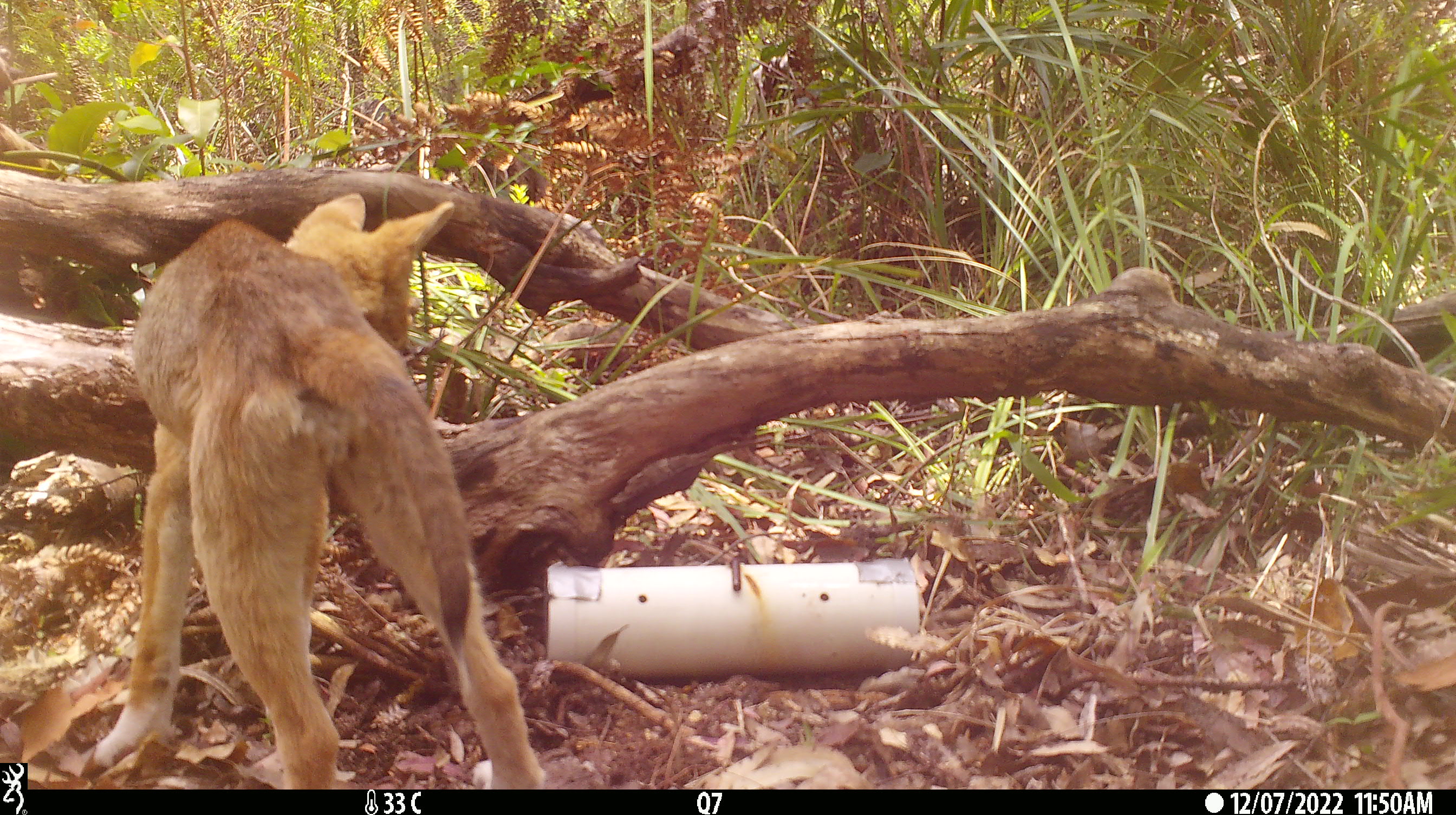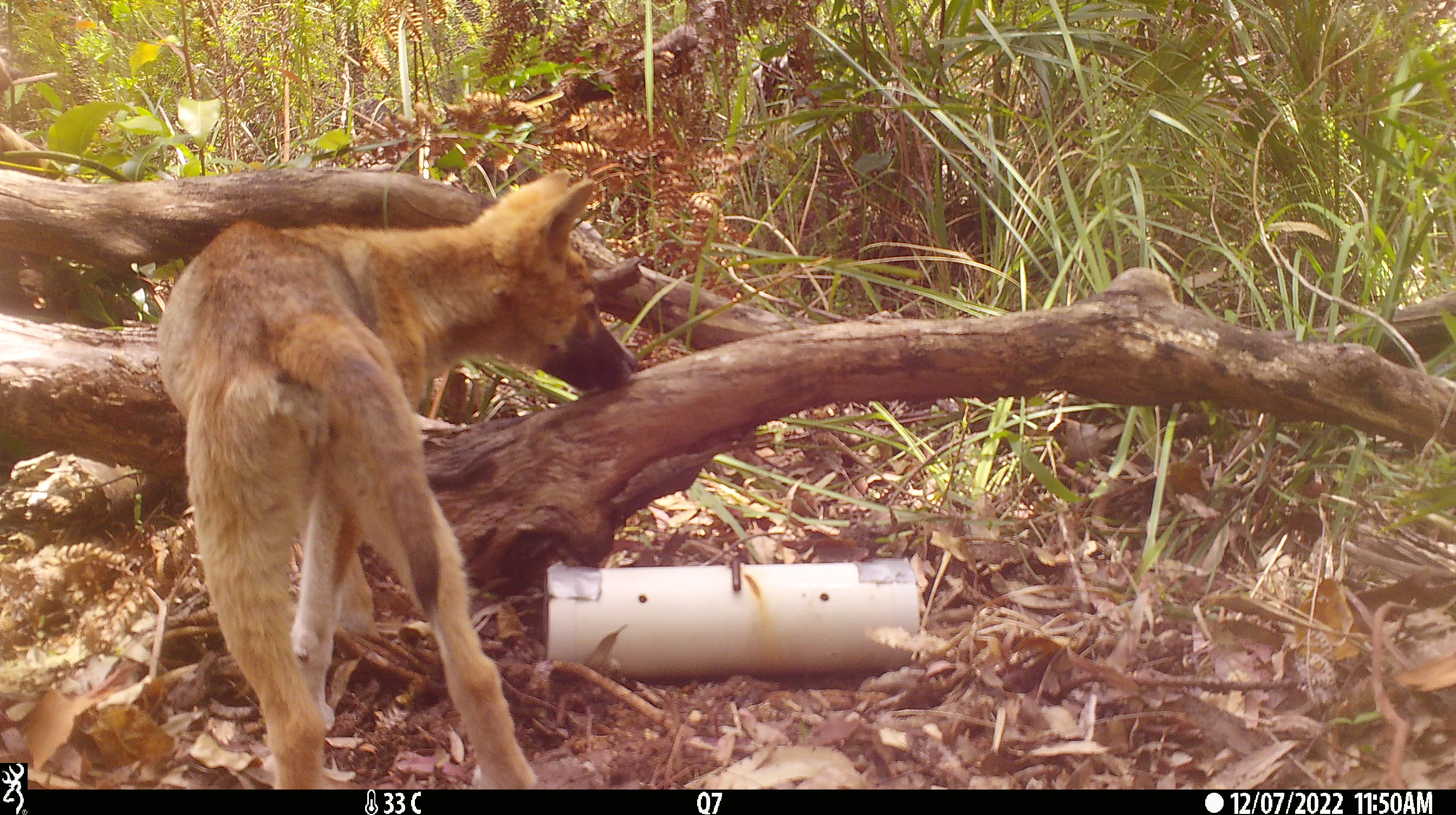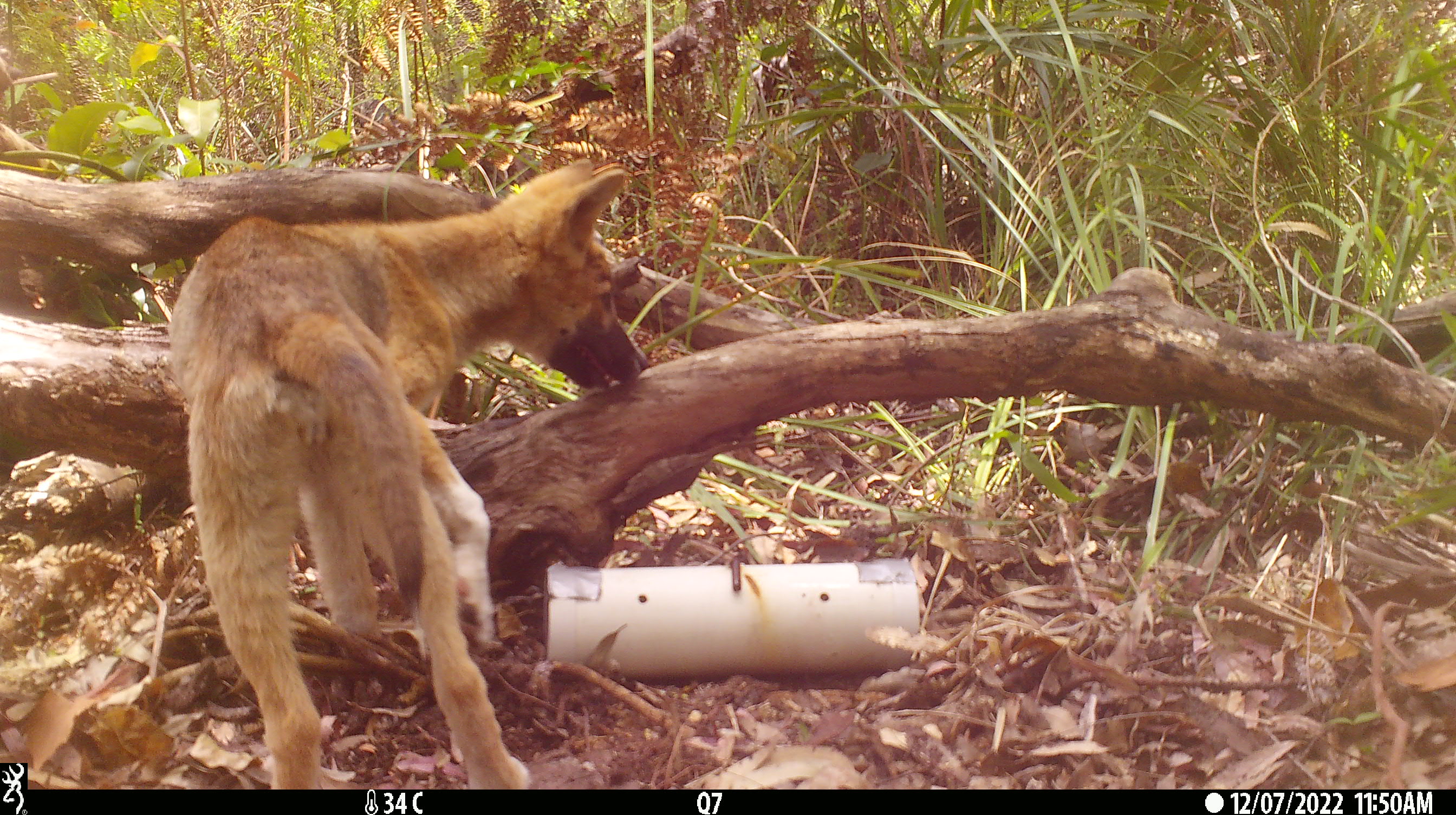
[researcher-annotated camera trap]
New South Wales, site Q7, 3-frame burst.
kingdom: Animalia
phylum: Chordata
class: Mammalia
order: Carnivora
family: Canidae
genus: Canis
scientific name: Canis familiaris dingo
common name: dingo